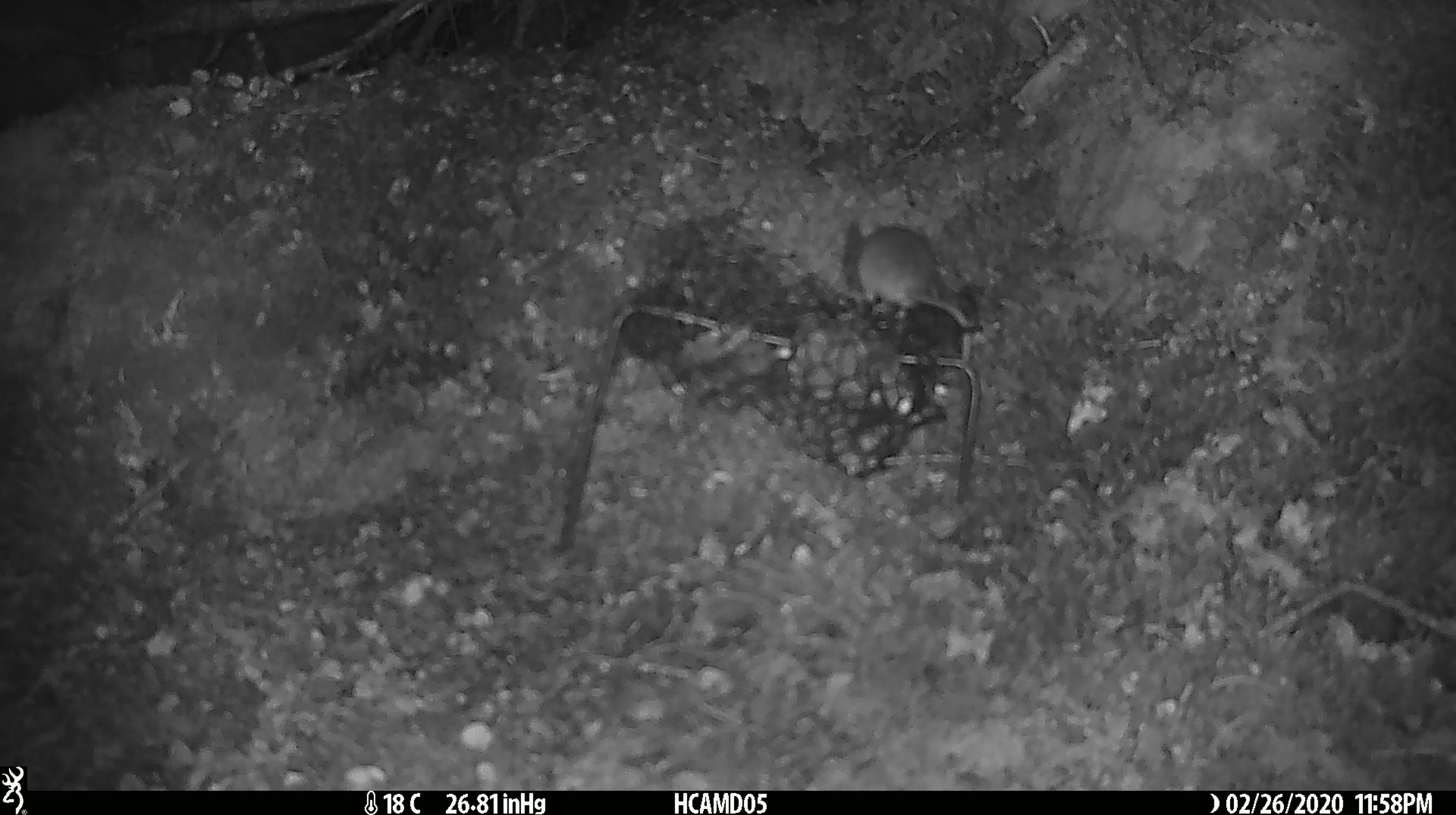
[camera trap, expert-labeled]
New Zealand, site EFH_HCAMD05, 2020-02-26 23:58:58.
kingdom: Animalia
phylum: Chordata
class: Mammalia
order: Rodentia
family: Muridae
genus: Mus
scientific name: Mus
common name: mouse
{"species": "mouse (Mus)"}